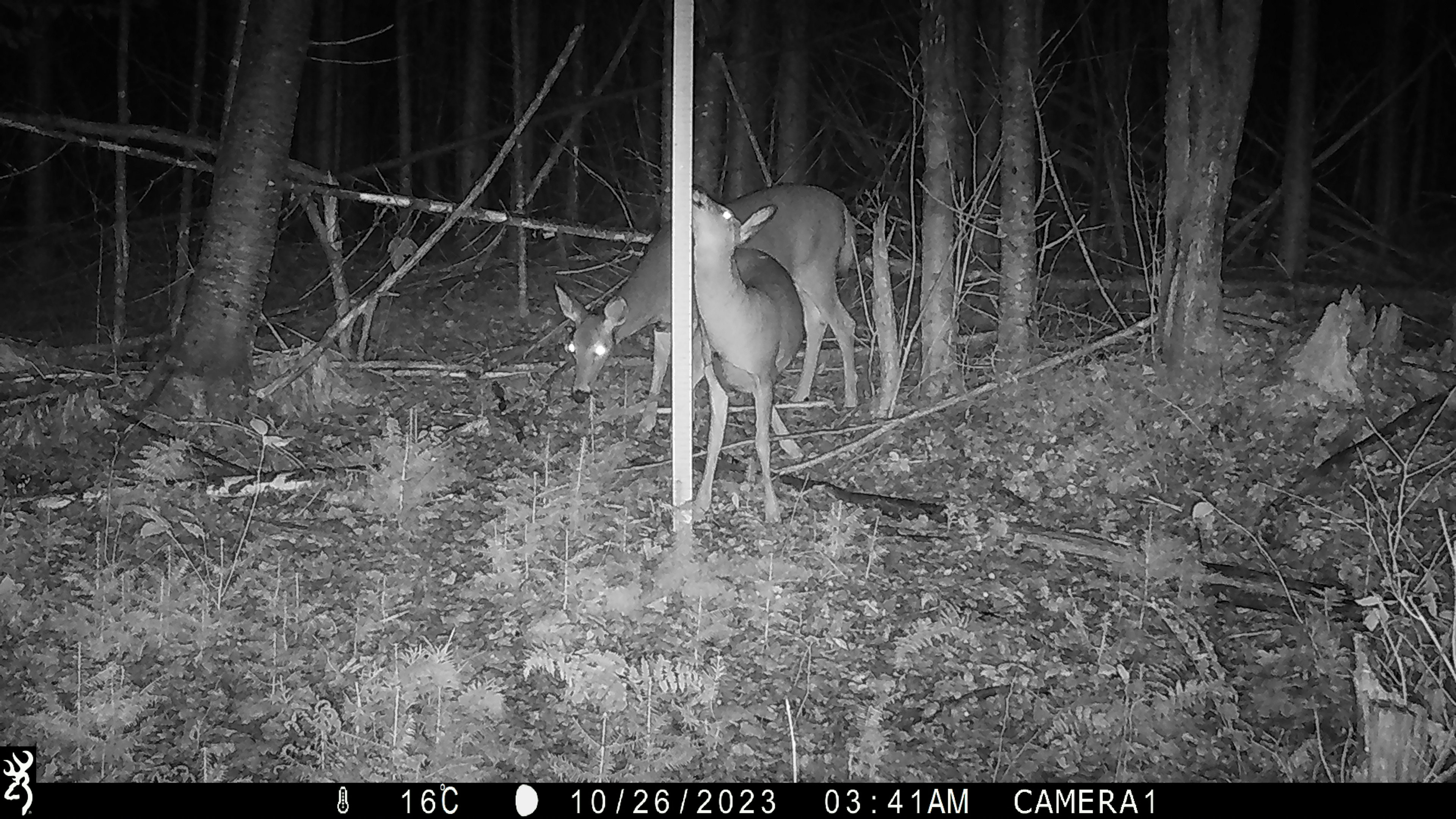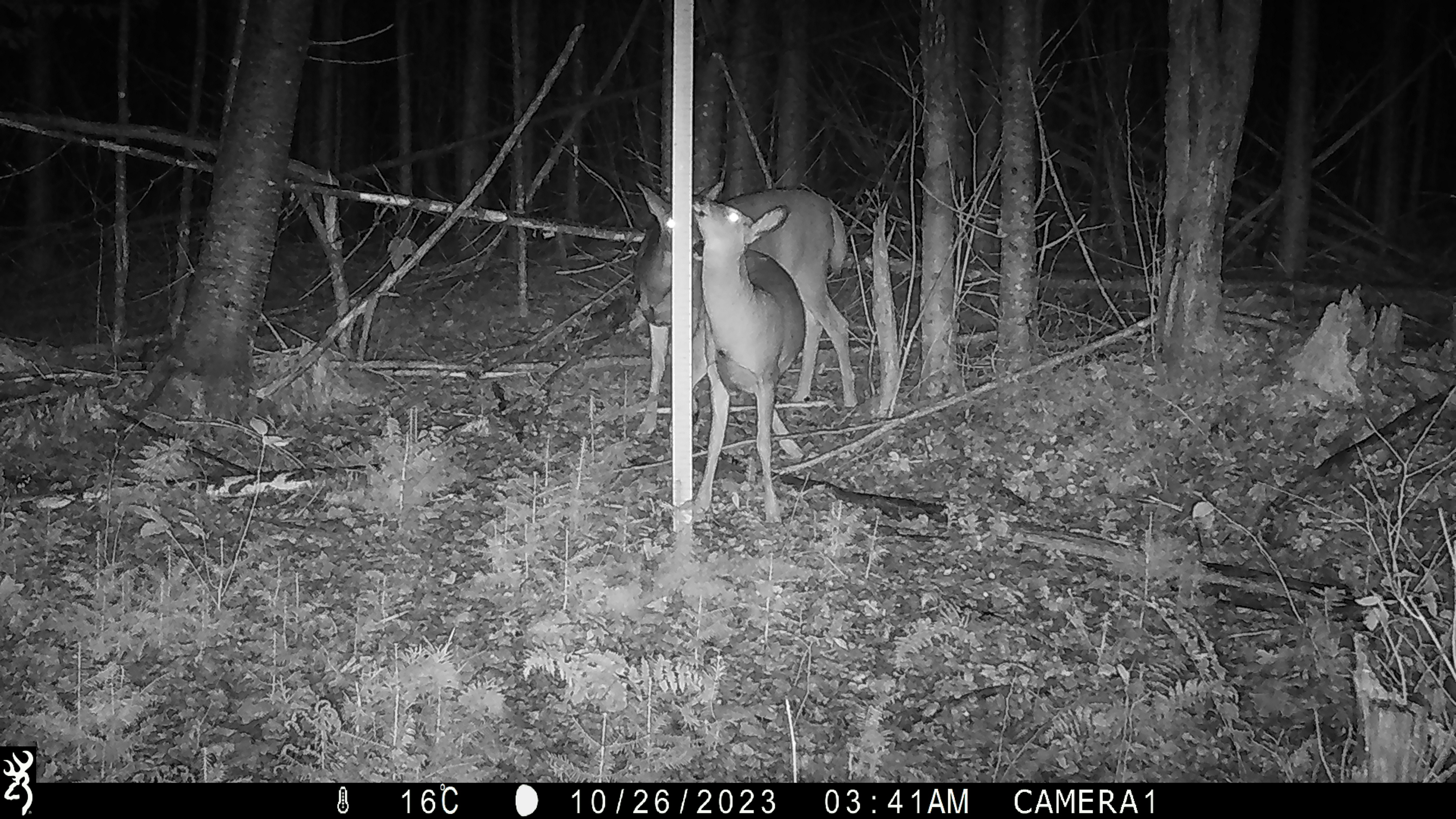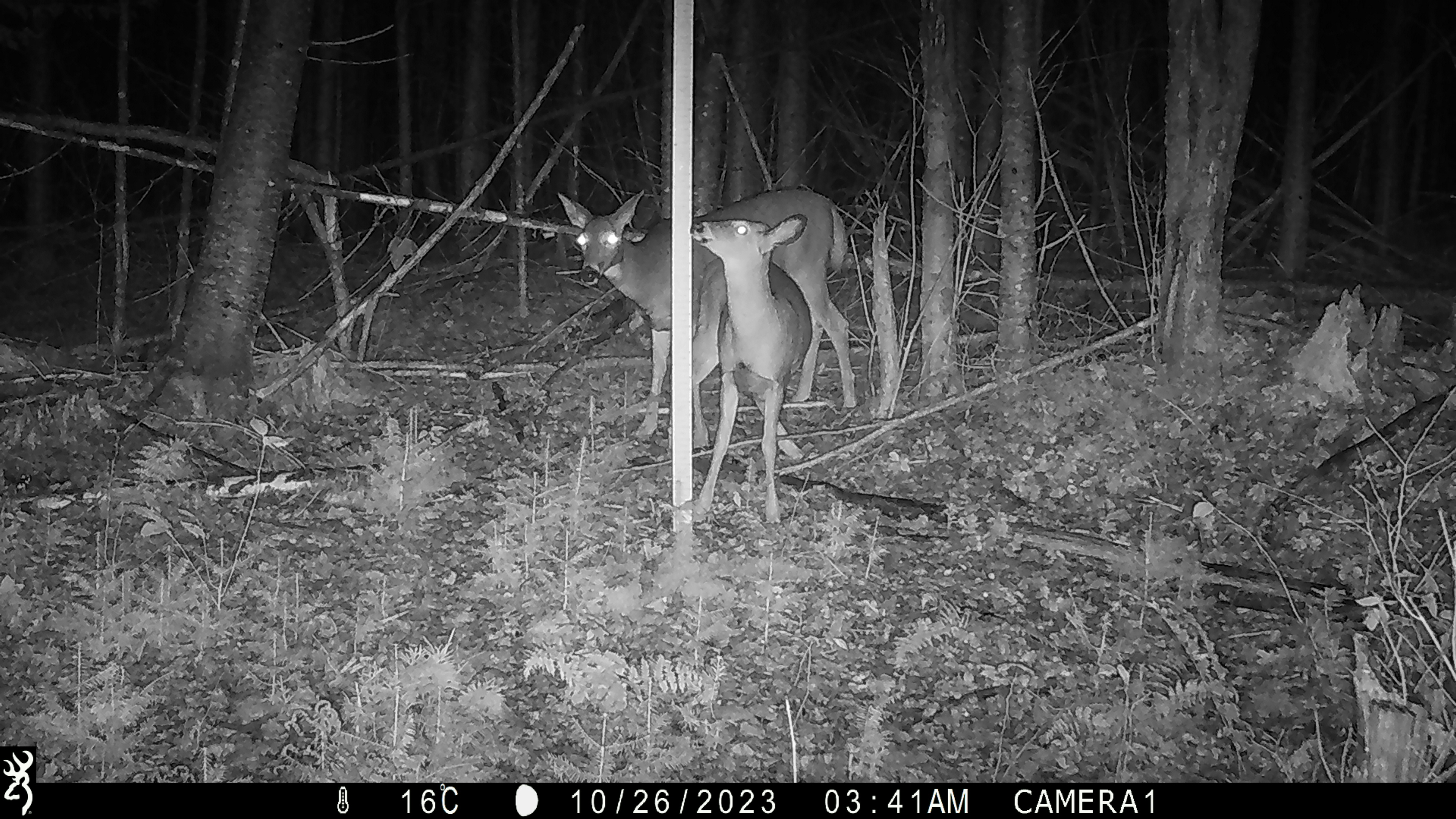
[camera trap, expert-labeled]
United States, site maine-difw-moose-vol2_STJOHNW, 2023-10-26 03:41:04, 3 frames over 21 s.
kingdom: Animalia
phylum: Chordata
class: Mammalia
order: Artiodactyla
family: Cervidae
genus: Odocoileus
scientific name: Odocoileus virginianus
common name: white-tailed deer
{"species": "white-tailed deer (Odocoileus virginianus)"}